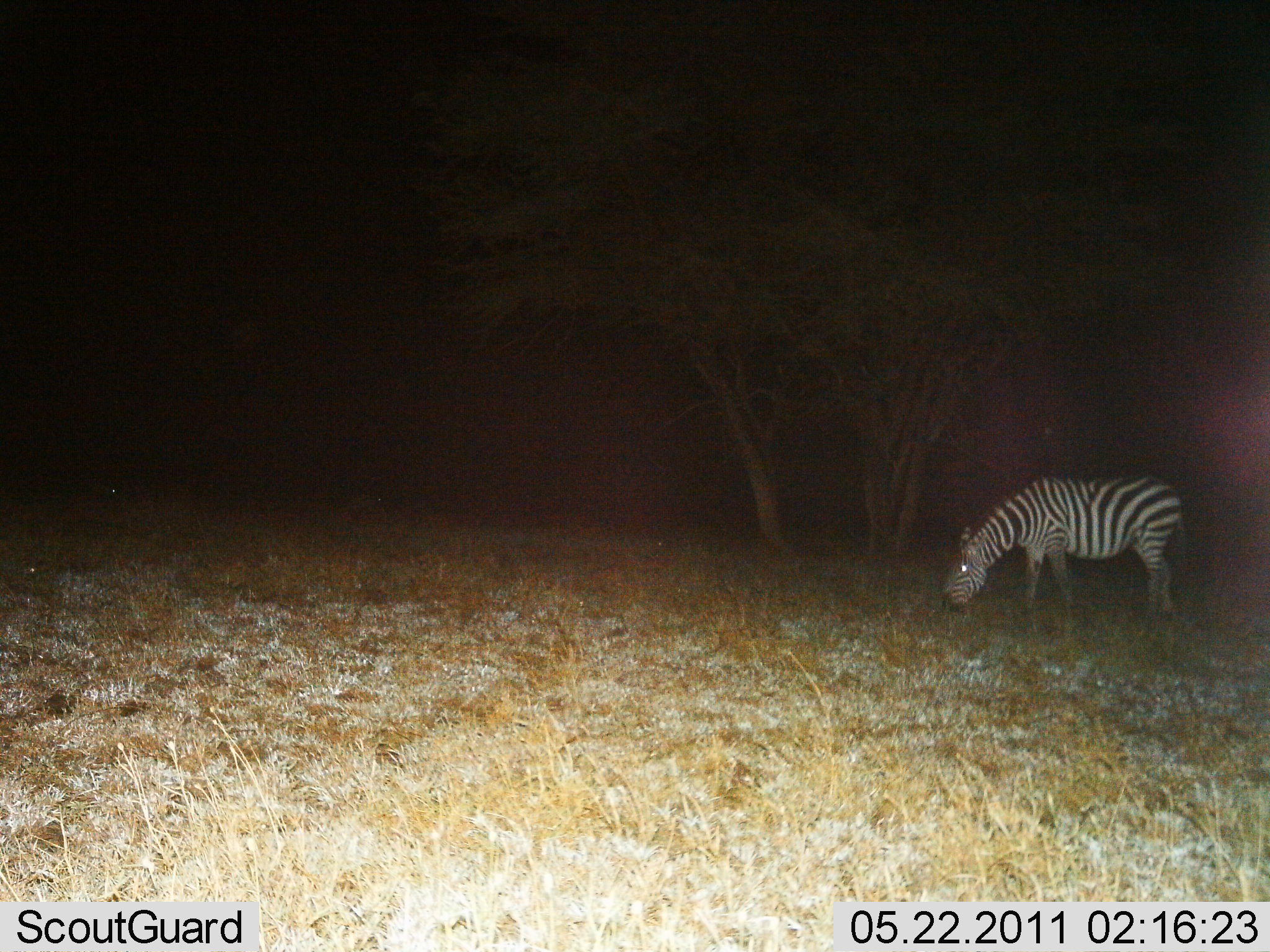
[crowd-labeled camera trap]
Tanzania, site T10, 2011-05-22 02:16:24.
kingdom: Animalia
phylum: Chordata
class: Mammalia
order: Perissodactyla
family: Equidae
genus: Equus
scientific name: Equus quagga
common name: plains zebra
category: zebra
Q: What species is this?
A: Zebra (plains zebra) (Equus quagga).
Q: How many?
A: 1.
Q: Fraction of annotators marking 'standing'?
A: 23%.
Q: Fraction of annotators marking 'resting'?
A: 0%.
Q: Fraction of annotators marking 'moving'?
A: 0%.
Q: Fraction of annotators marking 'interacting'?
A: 0%.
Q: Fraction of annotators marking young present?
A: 0%.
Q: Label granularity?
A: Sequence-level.